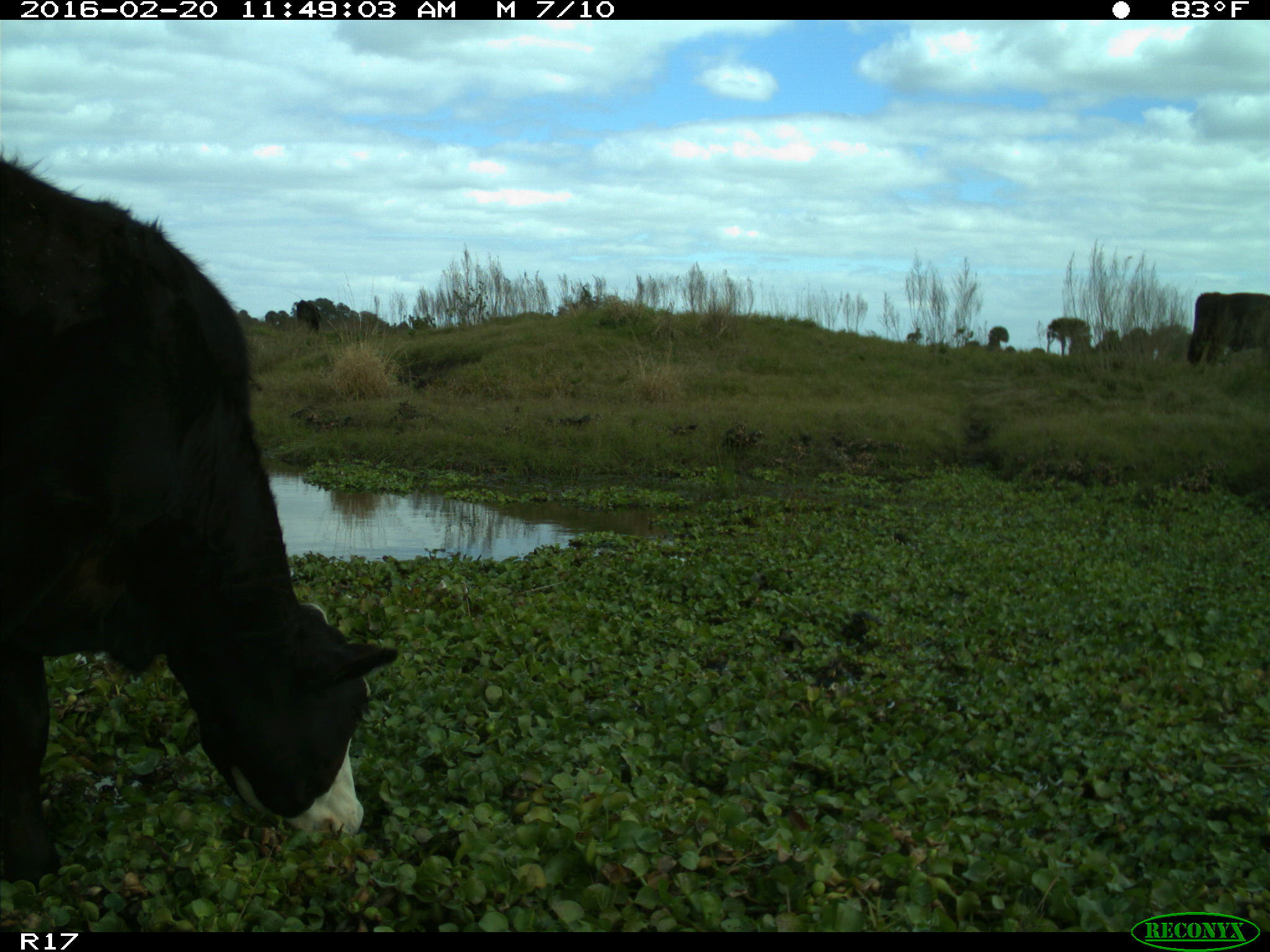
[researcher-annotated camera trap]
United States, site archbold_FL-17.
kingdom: Animalia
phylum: Chordata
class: Mammalia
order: Artiodactyla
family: Bovidae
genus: Bos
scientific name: Bos taurus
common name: domestic cow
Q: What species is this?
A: Bos taurus (domestic cow).